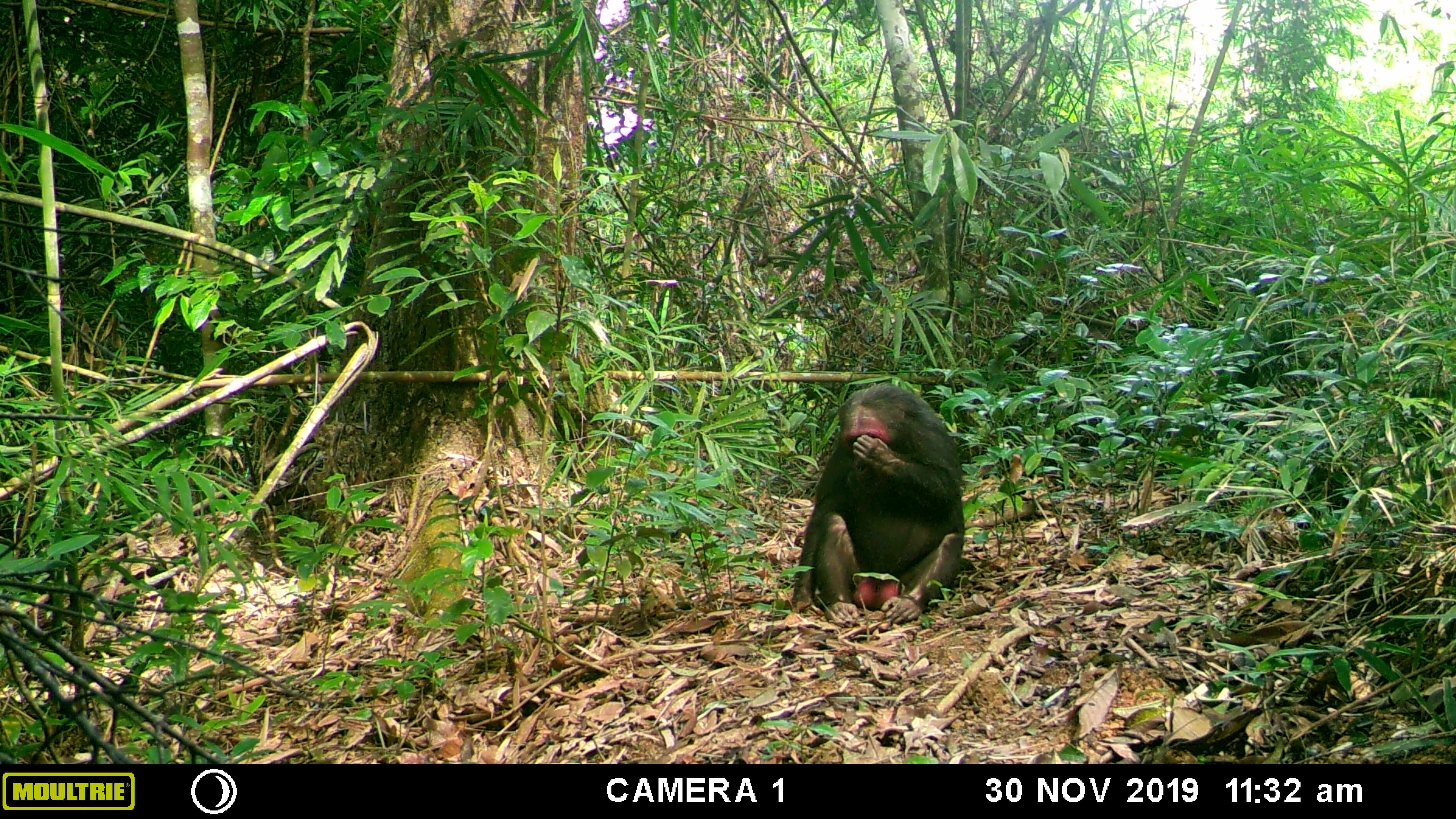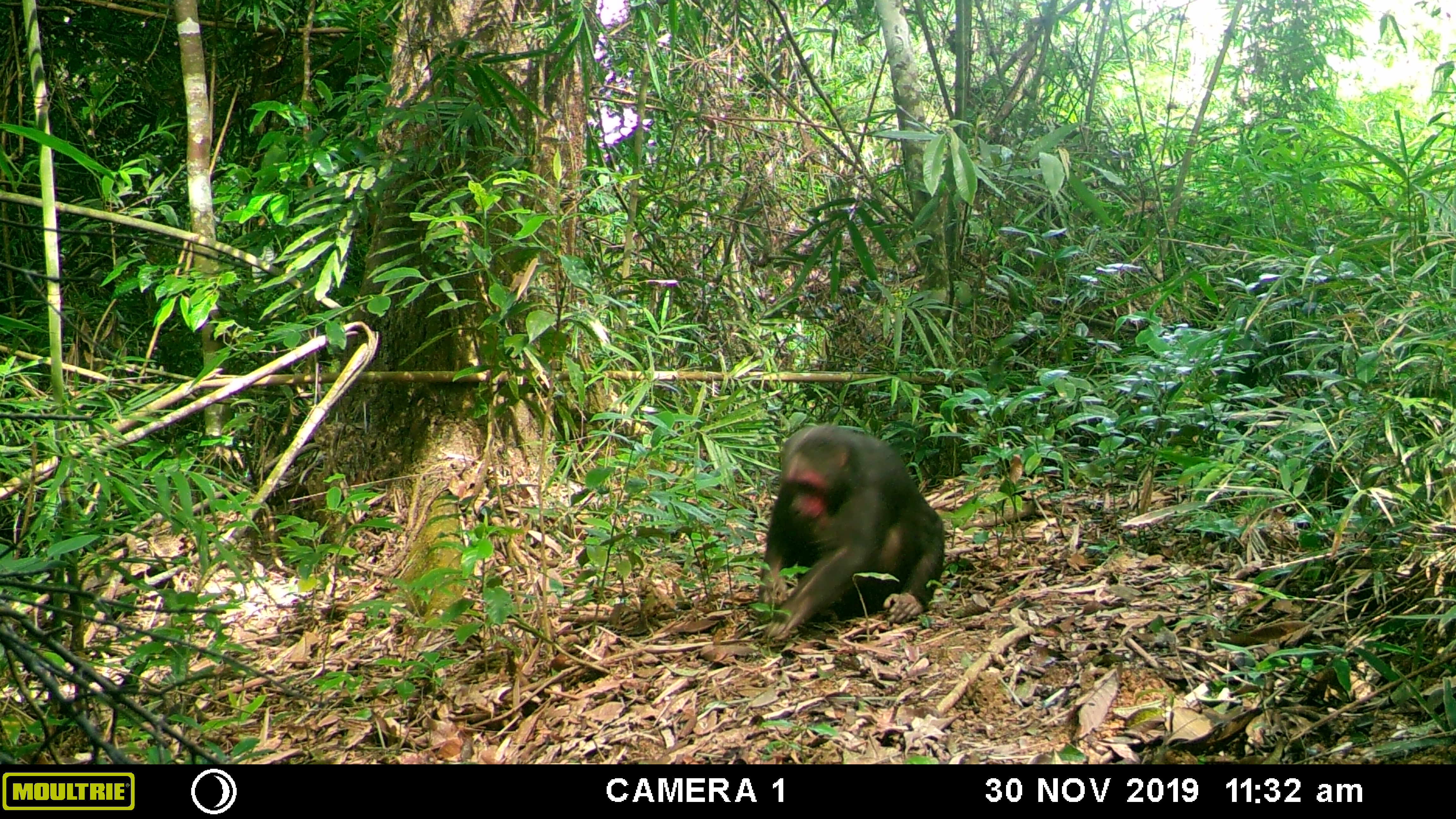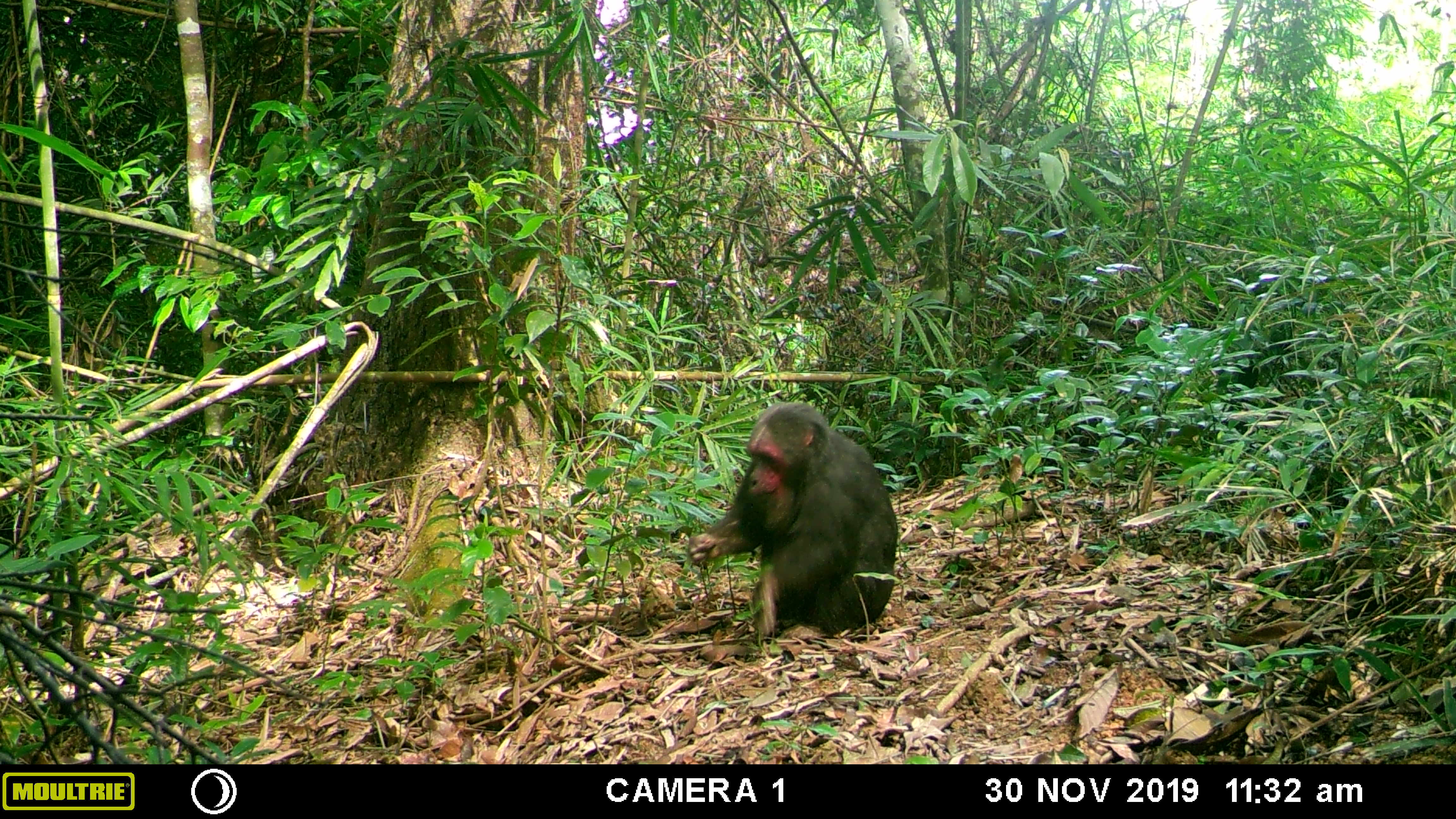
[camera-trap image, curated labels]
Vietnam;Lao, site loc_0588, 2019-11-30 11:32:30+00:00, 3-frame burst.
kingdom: Animalia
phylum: Chordata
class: Mammalia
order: Primates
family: Cercopithecidae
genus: Macaca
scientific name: Macaca arctoides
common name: stump-tailed macaque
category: stump tailed macaque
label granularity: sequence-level